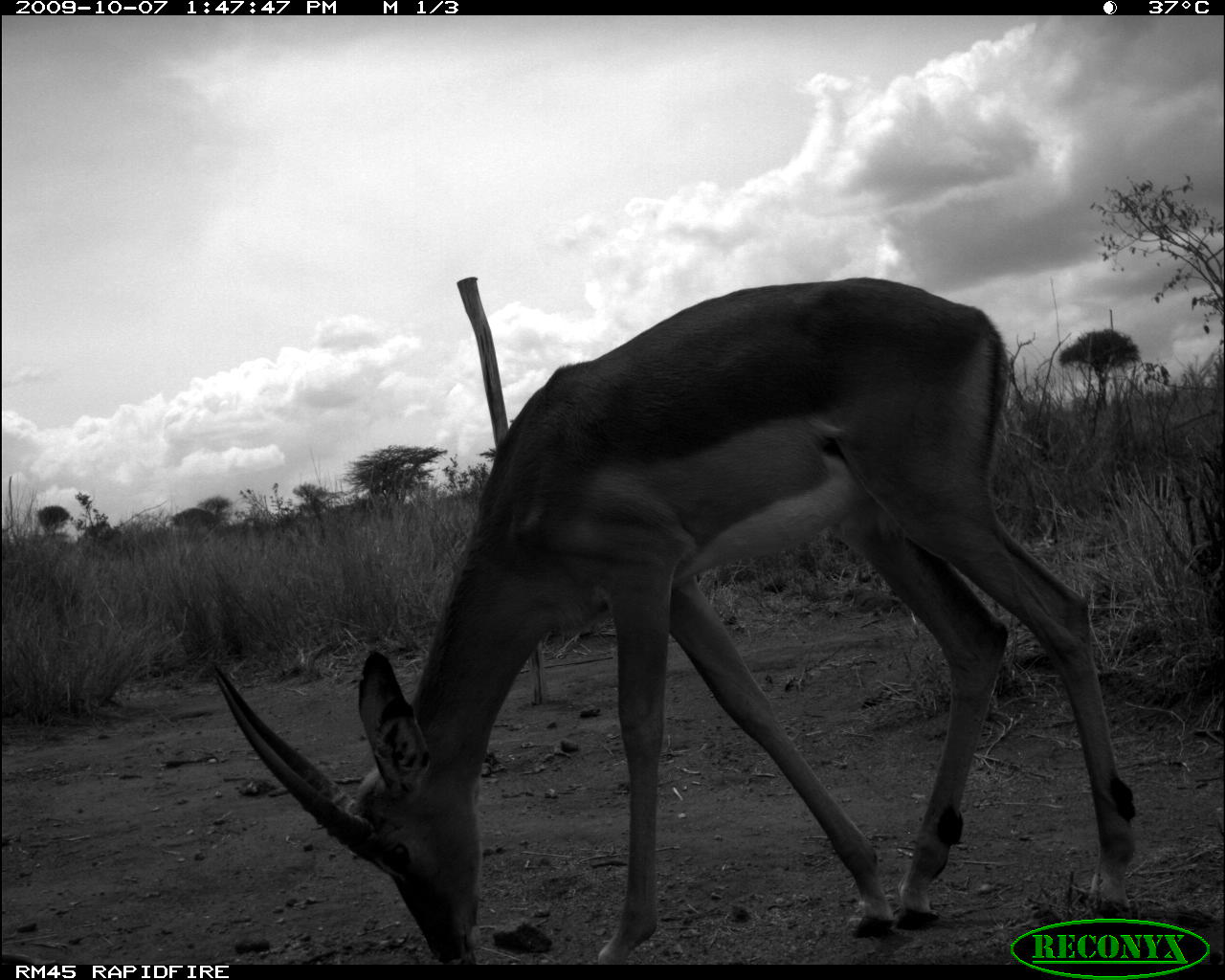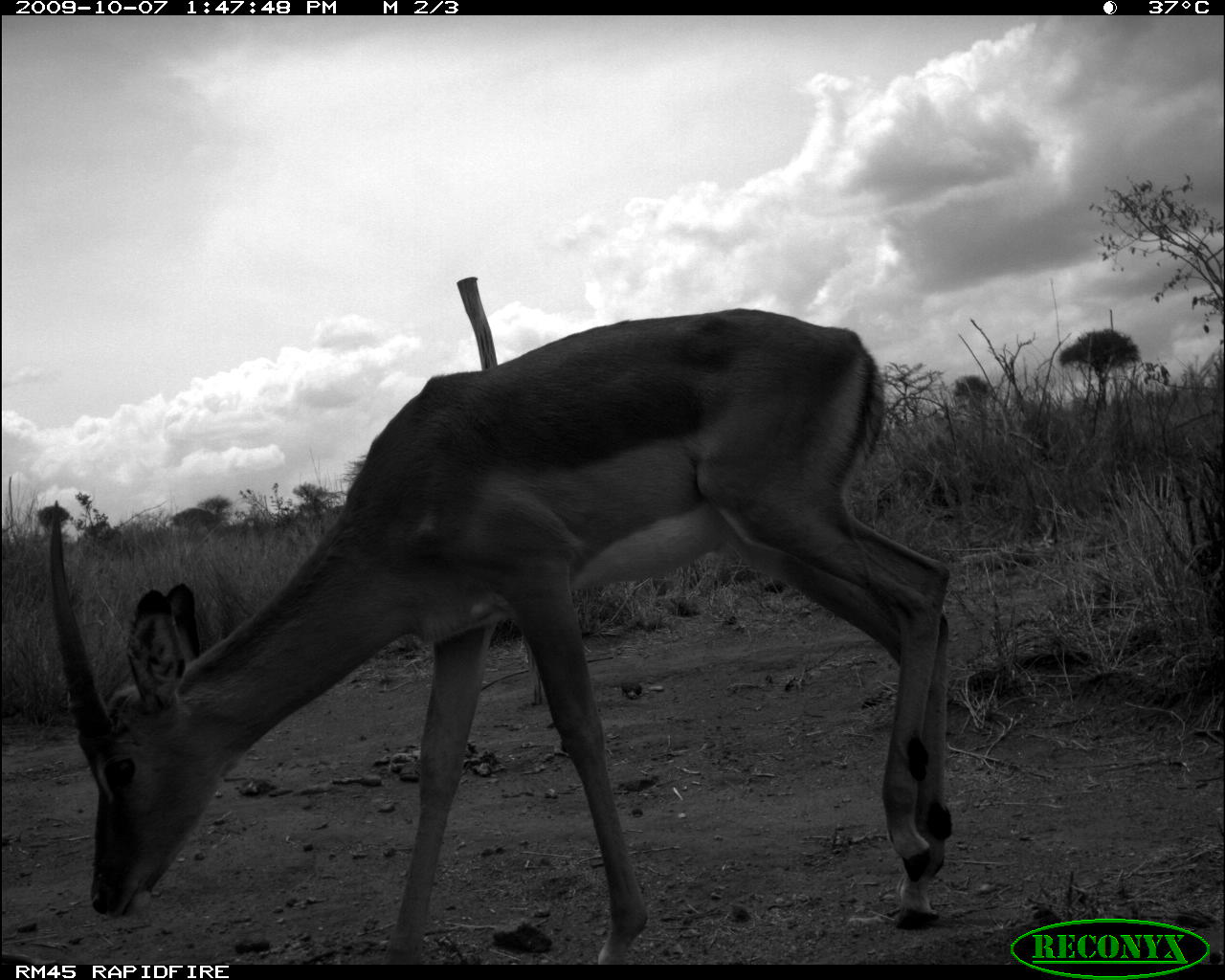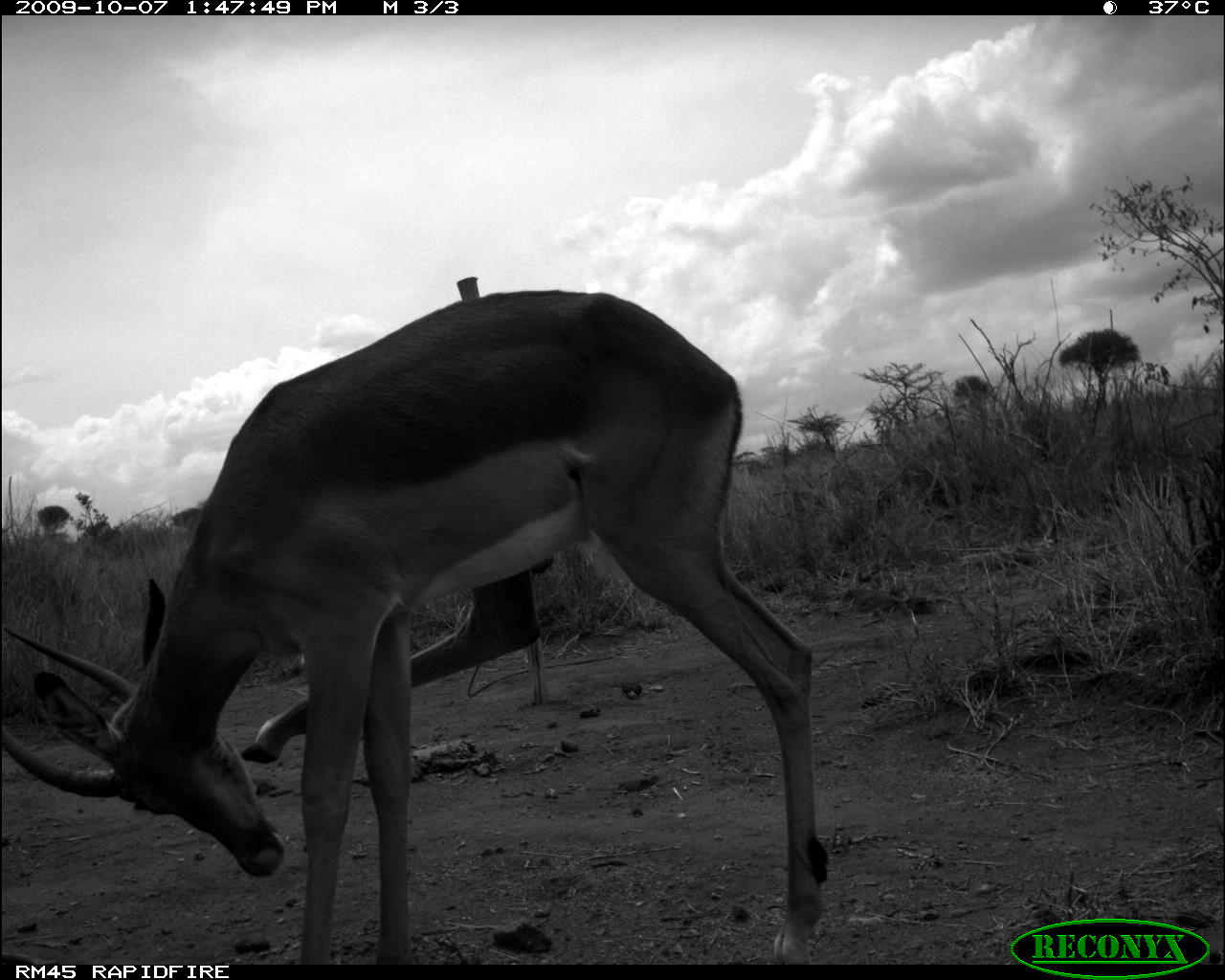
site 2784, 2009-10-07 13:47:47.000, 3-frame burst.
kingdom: Animalia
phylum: Chordata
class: Mammalia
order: Artiodactyla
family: Bovidae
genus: Aepyceros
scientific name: Aepyceros melampus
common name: impala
Aepyceros melampus (impala), count 1.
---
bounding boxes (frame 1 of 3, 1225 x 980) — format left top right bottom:
aepyceros melampus: 214 276 1136 963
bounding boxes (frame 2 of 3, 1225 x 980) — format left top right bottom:
aepyceros melampus: 47 307 952 961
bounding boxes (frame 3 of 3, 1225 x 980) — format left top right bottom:
aepyceros melampus: 0 288 827 963